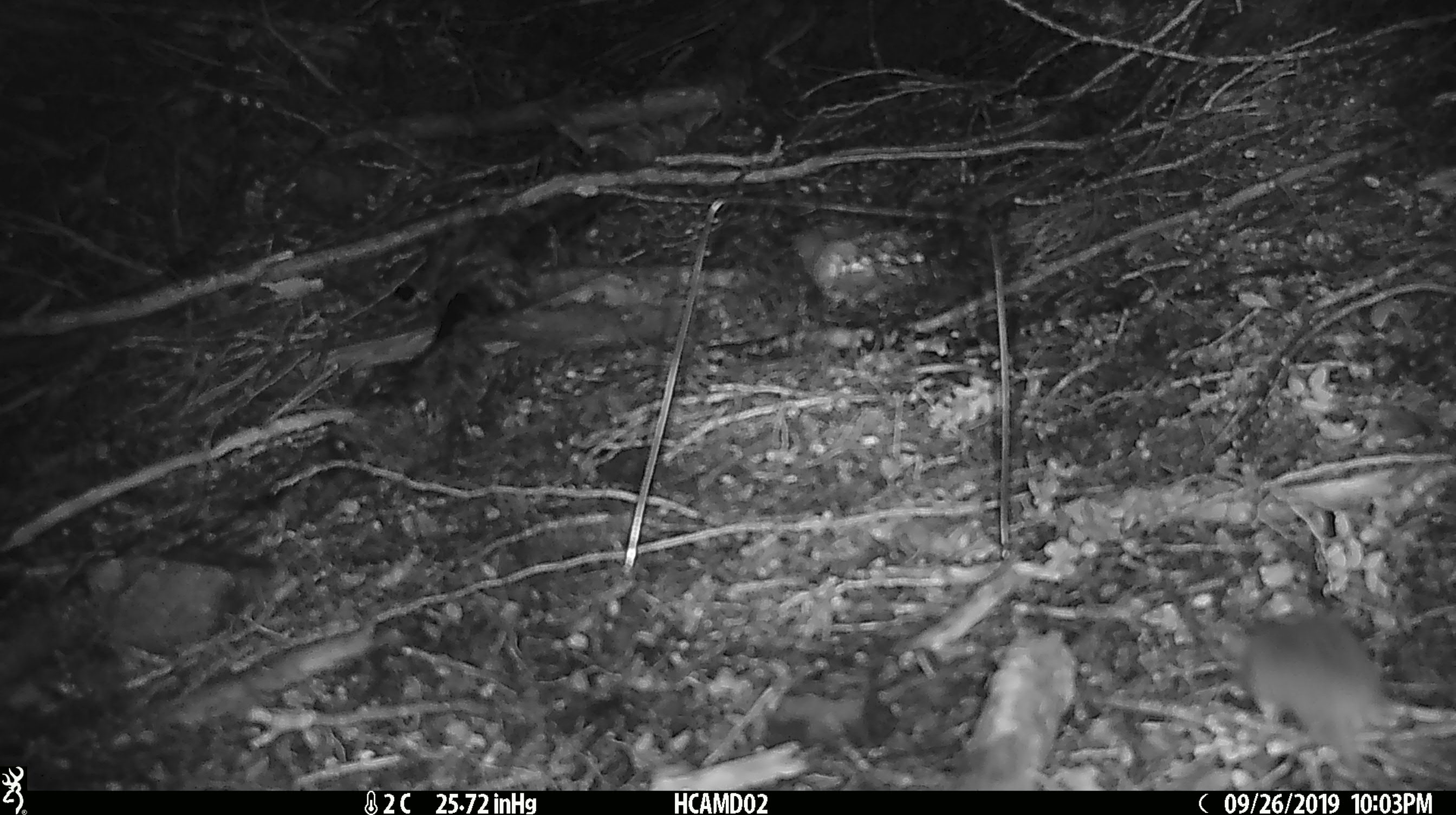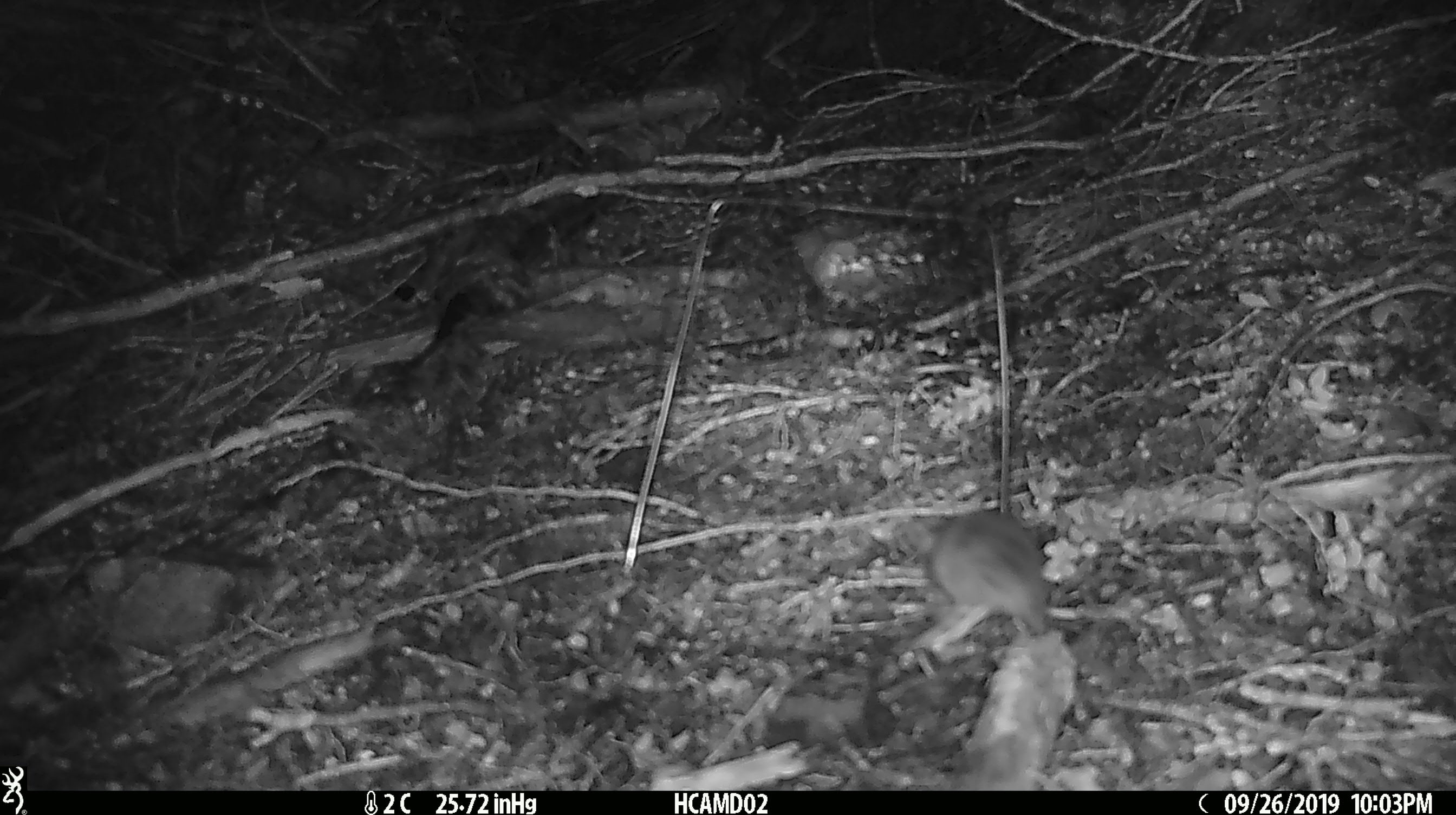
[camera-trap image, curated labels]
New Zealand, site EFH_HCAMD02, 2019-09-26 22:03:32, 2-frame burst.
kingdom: Animalia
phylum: Chordata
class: Mammalia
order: Rodentia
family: Muridae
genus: Mus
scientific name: Mus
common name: mouse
Mouse (Mus).